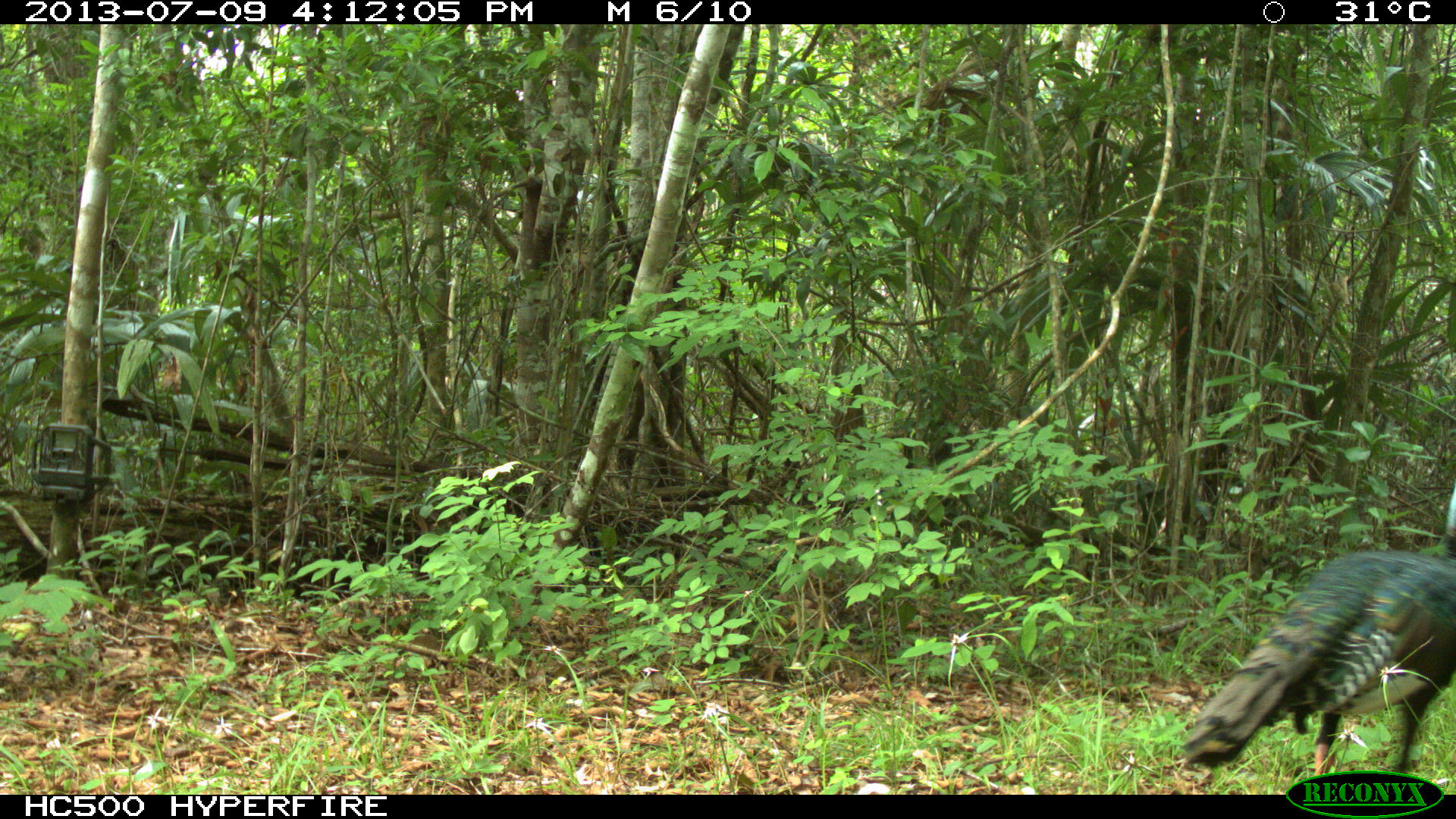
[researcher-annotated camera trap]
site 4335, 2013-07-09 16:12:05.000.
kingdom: Animalia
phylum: Chordata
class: Aves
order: Galliformes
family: Phasianidae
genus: Meleagris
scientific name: Meleagris ocellata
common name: ocellated turkey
Meleagris ocellata (ocellated turkey), count 1, sex female.